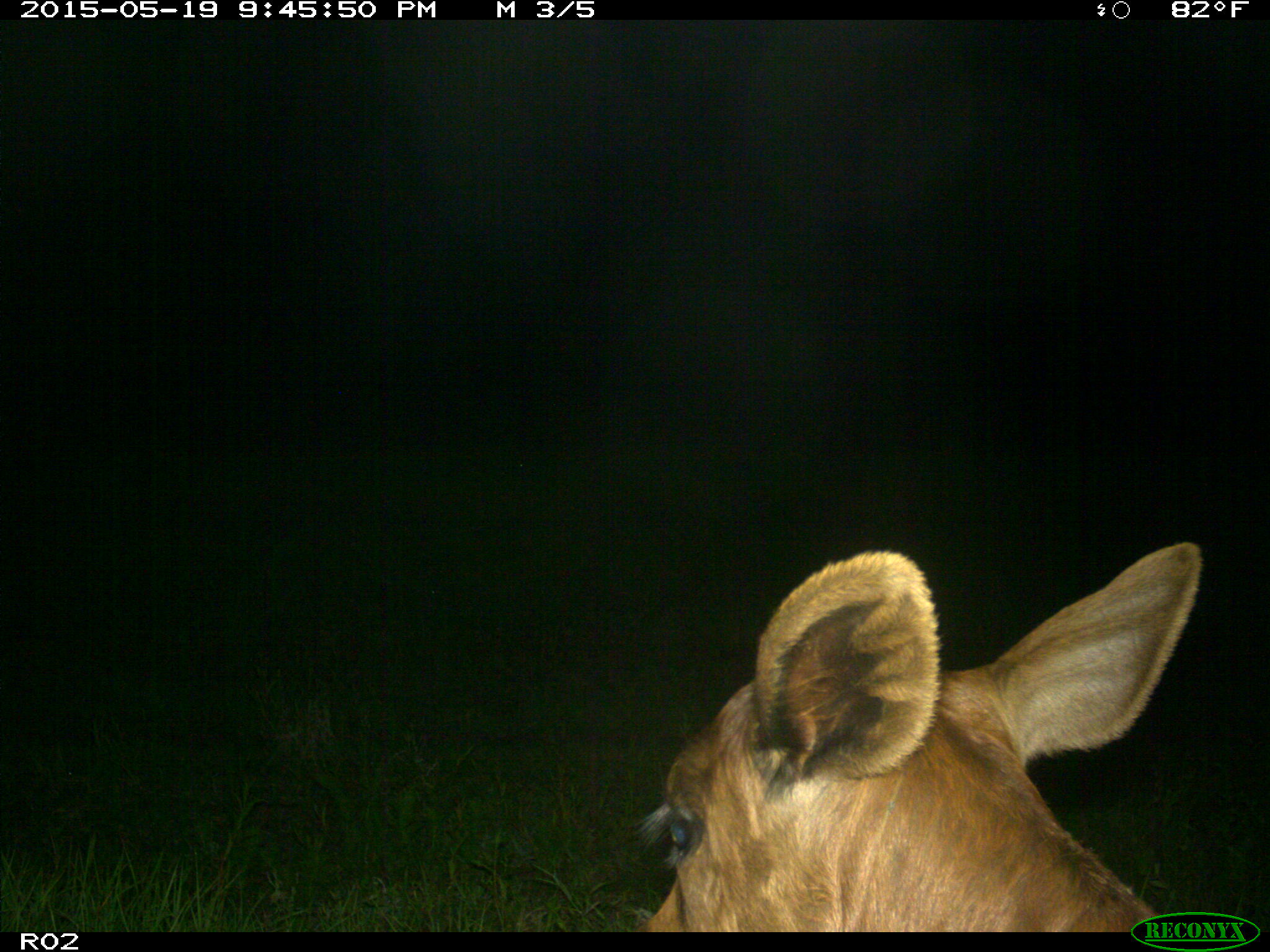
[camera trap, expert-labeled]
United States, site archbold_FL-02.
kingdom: Animalia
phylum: Chordata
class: Mammalia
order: Artiodactyla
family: Bovidae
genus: Bos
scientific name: Bos taurus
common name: domestic cow